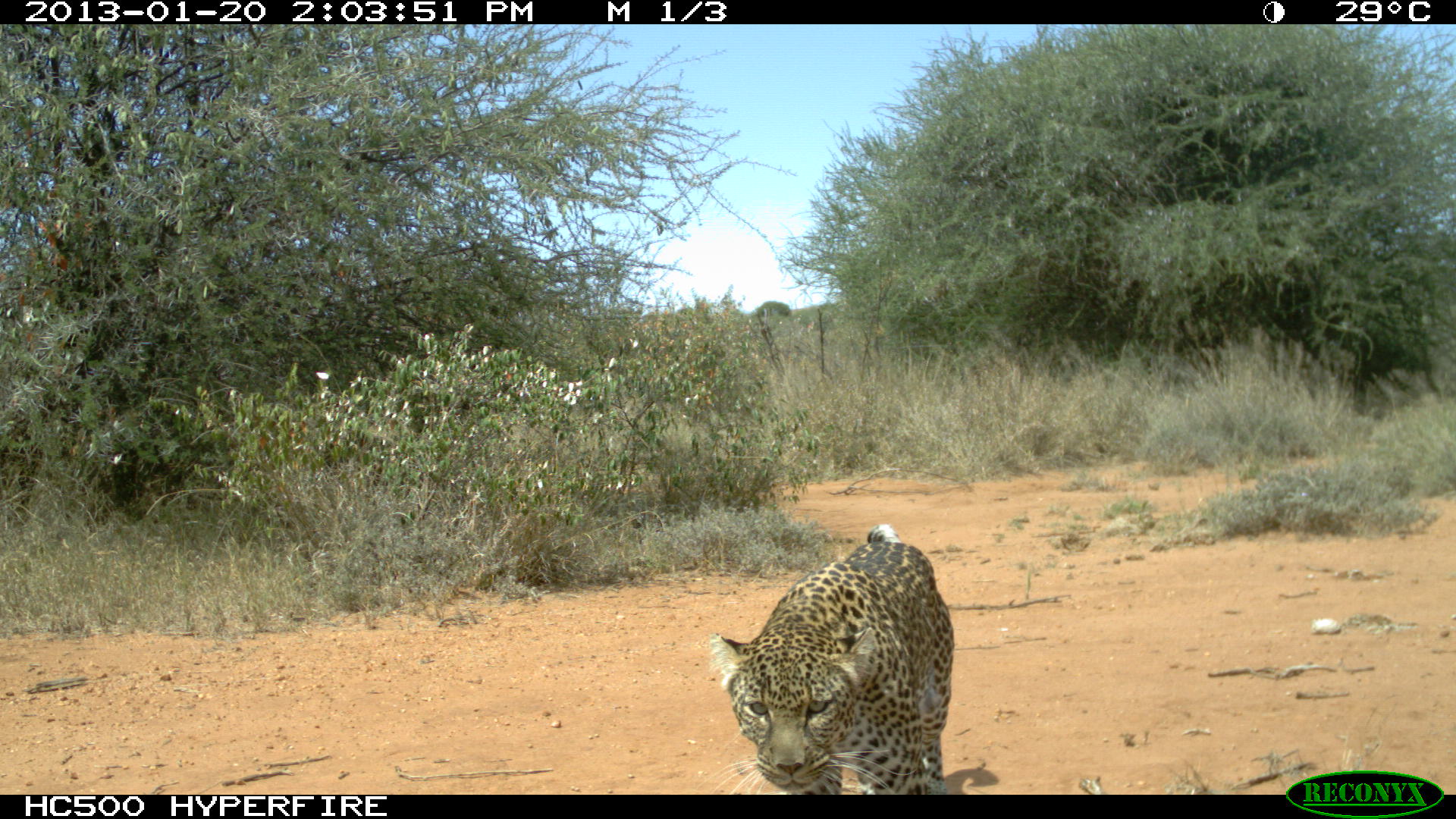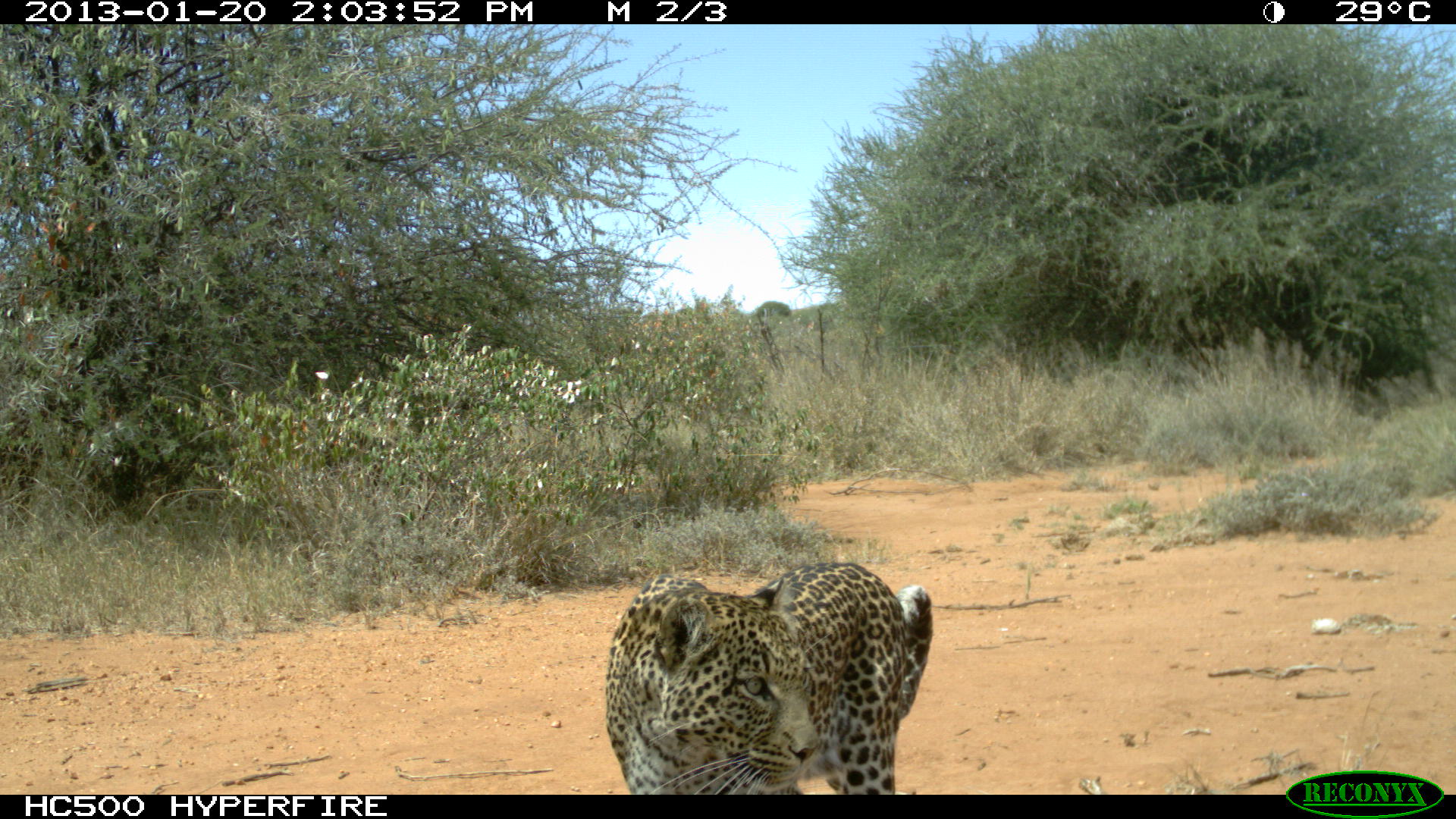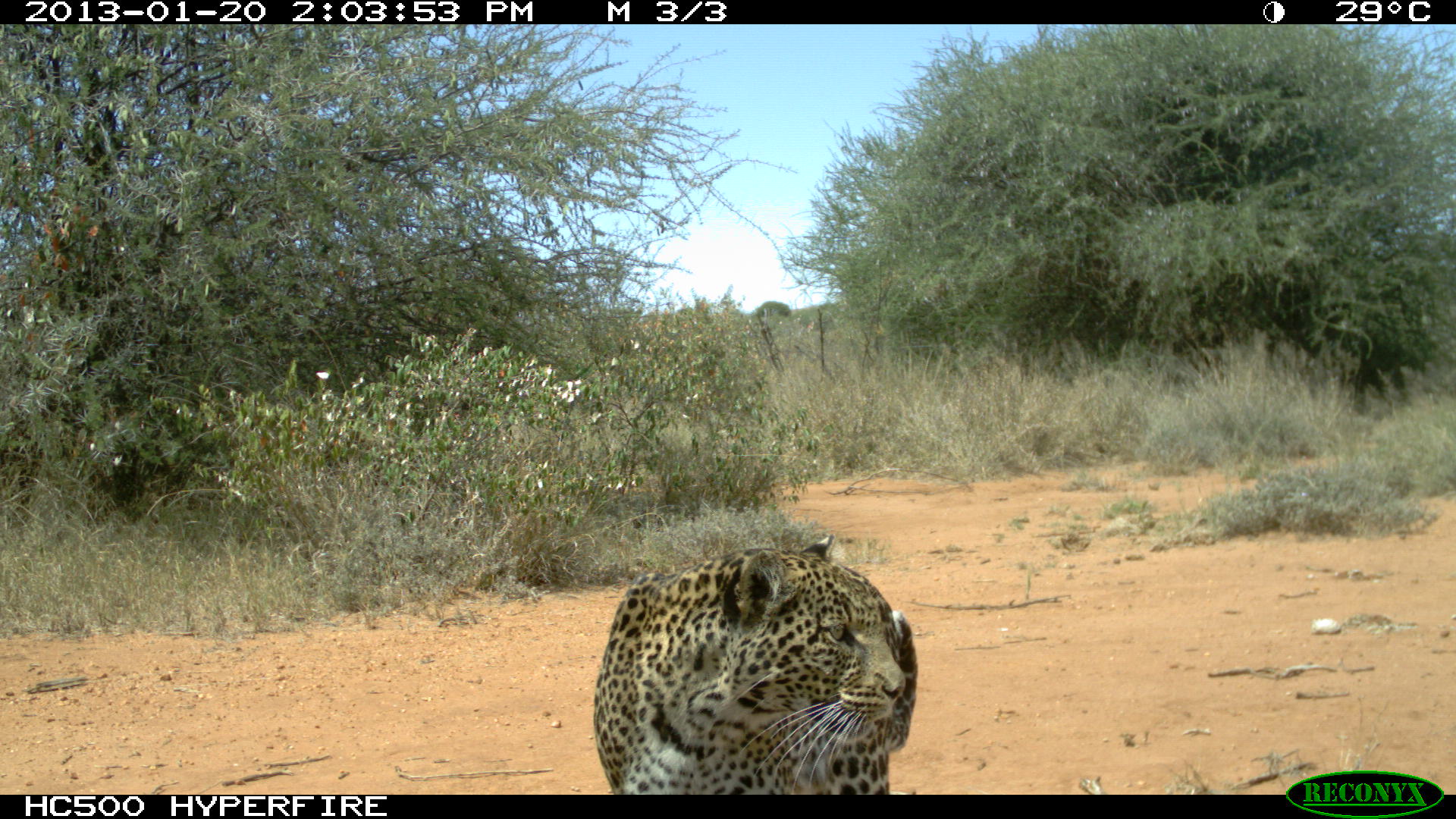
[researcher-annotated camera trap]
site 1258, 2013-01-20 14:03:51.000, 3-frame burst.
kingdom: Animalia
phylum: Chordata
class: Mammalia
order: Carnivora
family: Felidae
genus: Panthera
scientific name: Panthera pardus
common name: leopard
Panthera pardus (leopard), count 1.